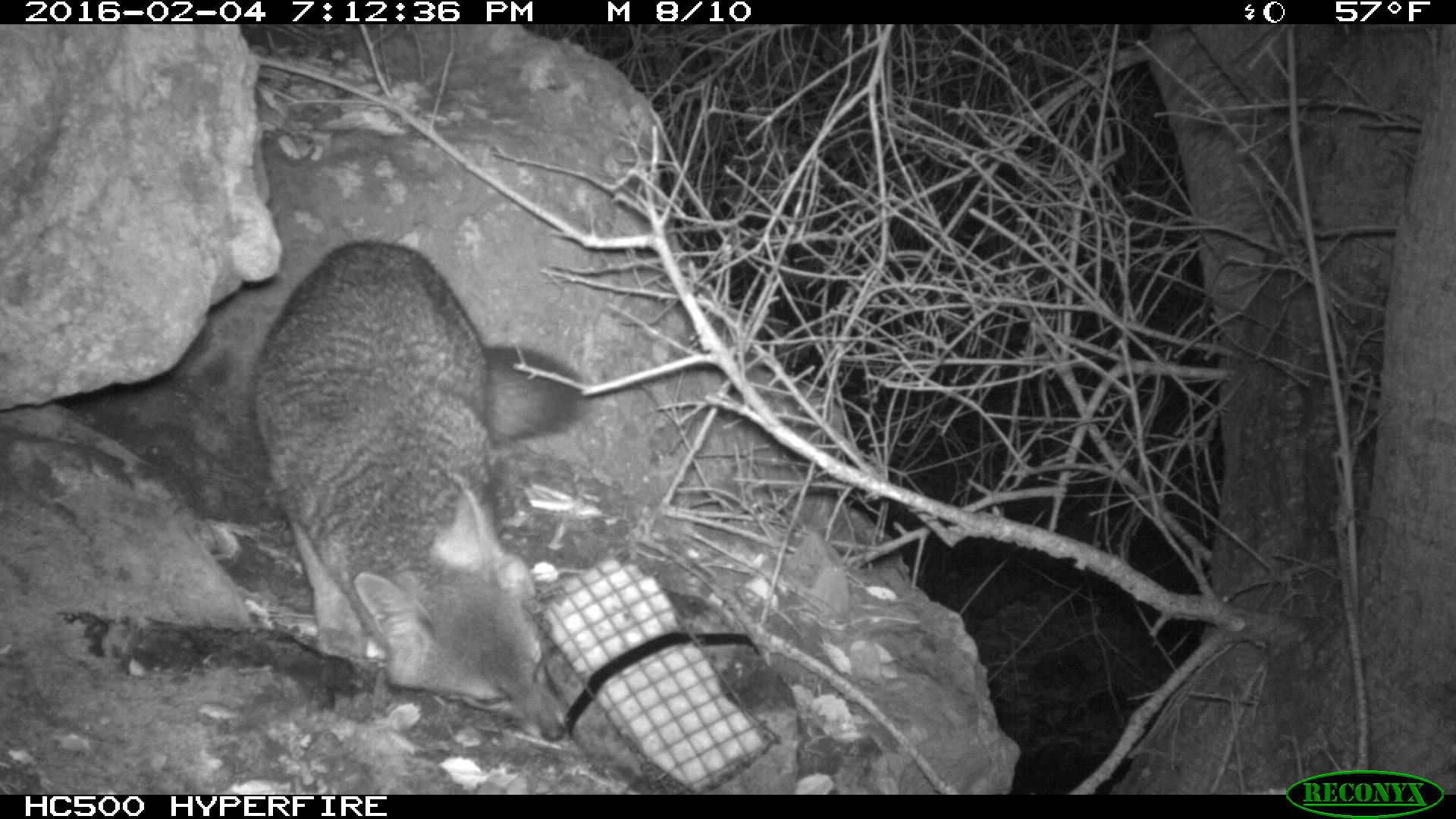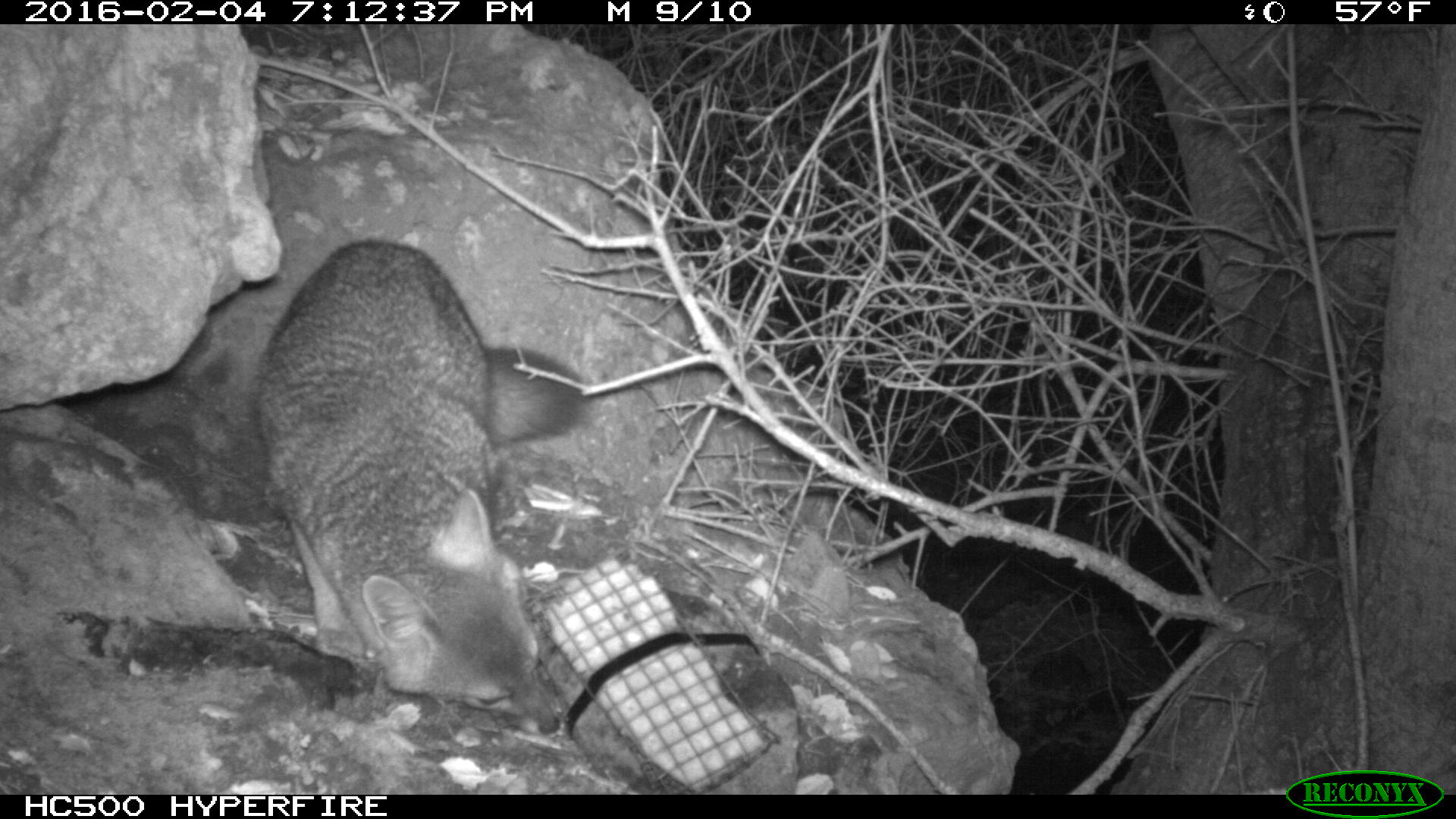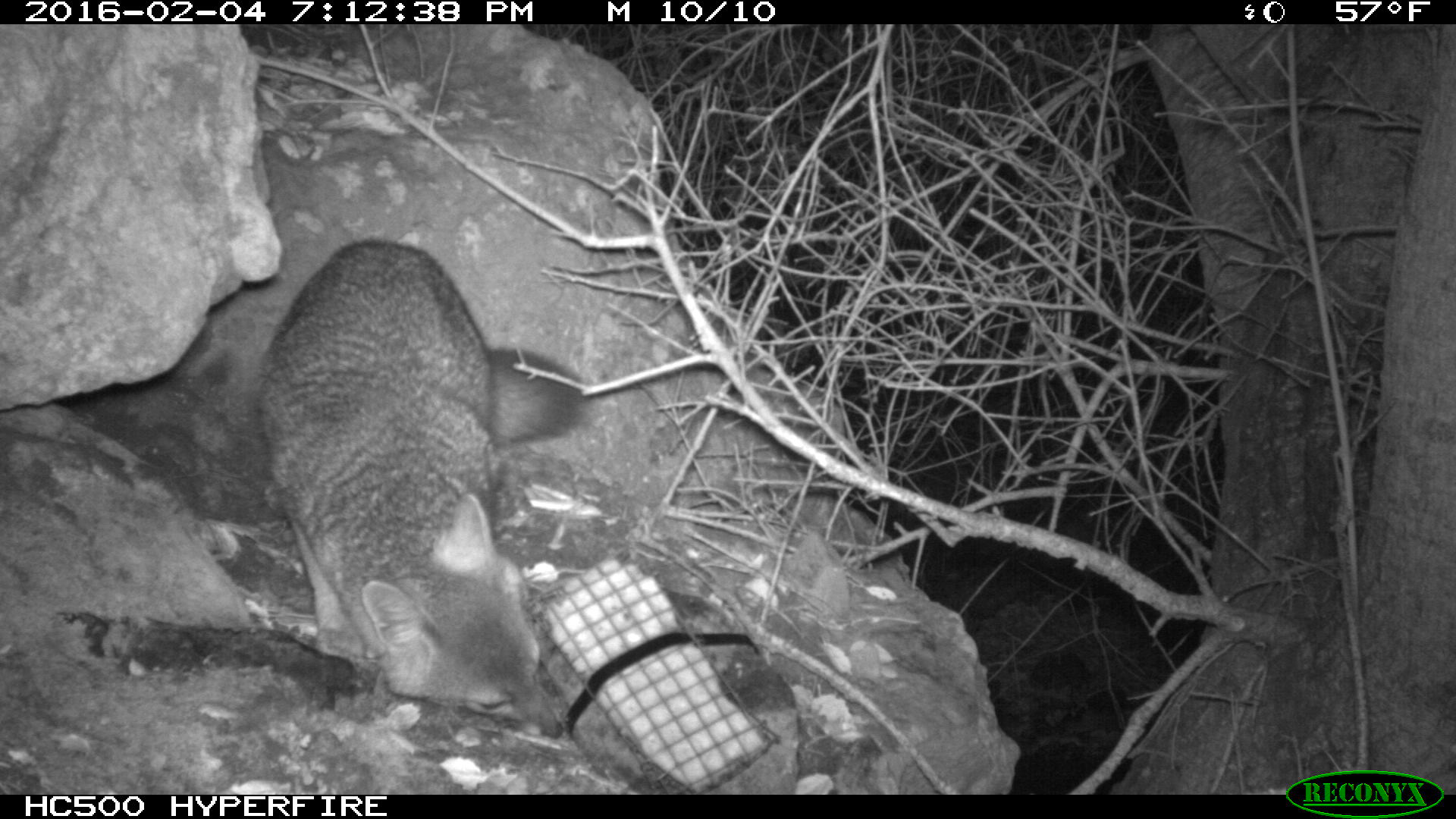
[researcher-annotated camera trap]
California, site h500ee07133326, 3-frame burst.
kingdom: Animalia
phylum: Chordata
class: Mammalia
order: Carnivora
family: Canidae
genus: Urocyon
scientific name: Urocyon littoralis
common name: island fox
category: fox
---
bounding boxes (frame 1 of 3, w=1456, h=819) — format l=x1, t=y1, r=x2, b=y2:
fox: l=248, t=237, r=587, b=742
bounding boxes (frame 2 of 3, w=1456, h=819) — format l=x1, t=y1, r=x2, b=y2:
fox: l=248, t=237, r=587, b=739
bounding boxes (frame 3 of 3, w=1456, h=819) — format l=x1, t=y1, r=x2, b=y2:
fox: l=248, t=237, r=585, b=744